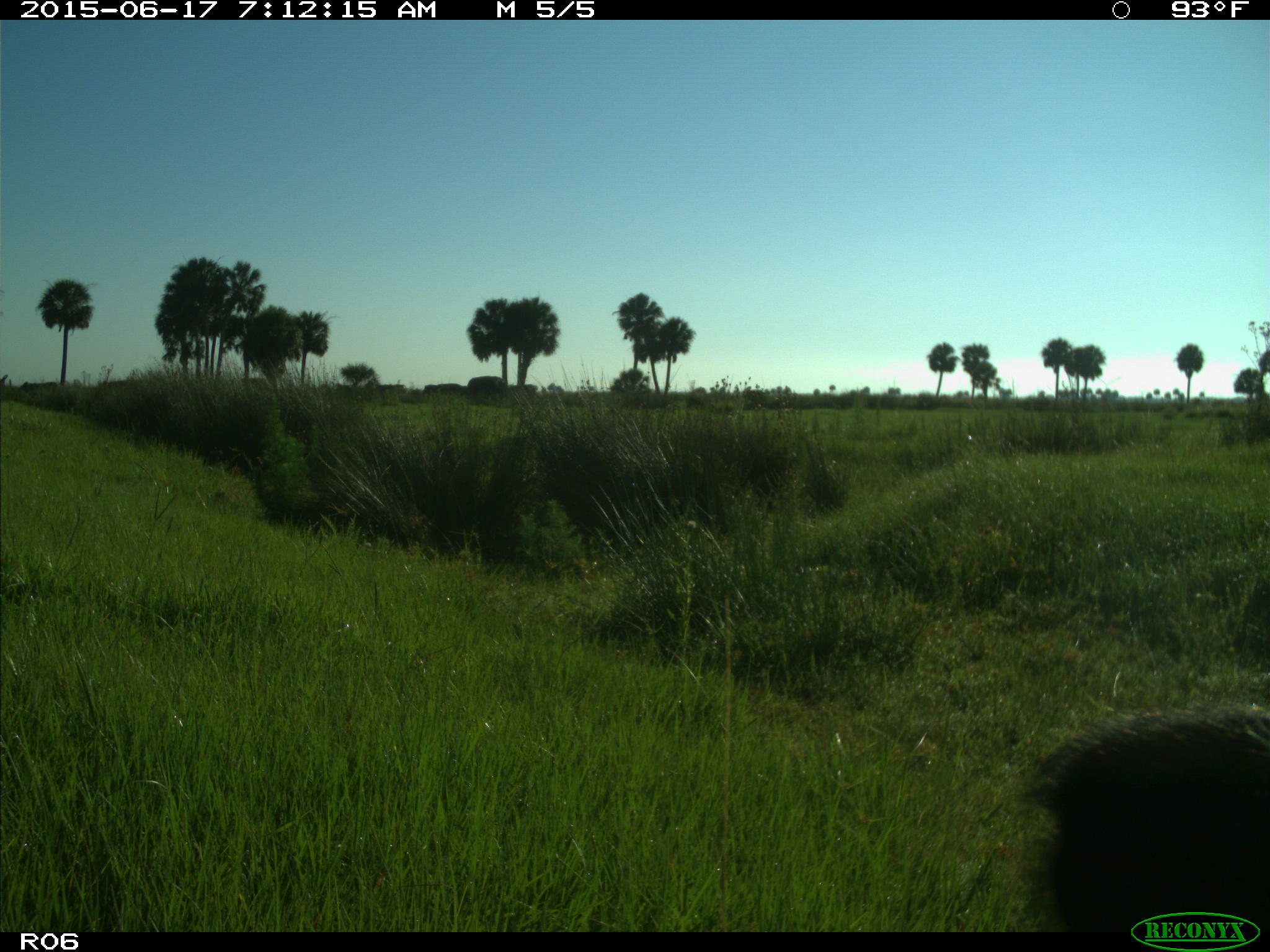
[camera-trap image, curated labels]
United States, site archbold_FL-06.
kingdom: Animalia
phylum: Chordata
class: Mammalia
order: Artiodactyla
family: Bovidae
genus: Bos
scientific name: Bos taurus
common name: domestic cow